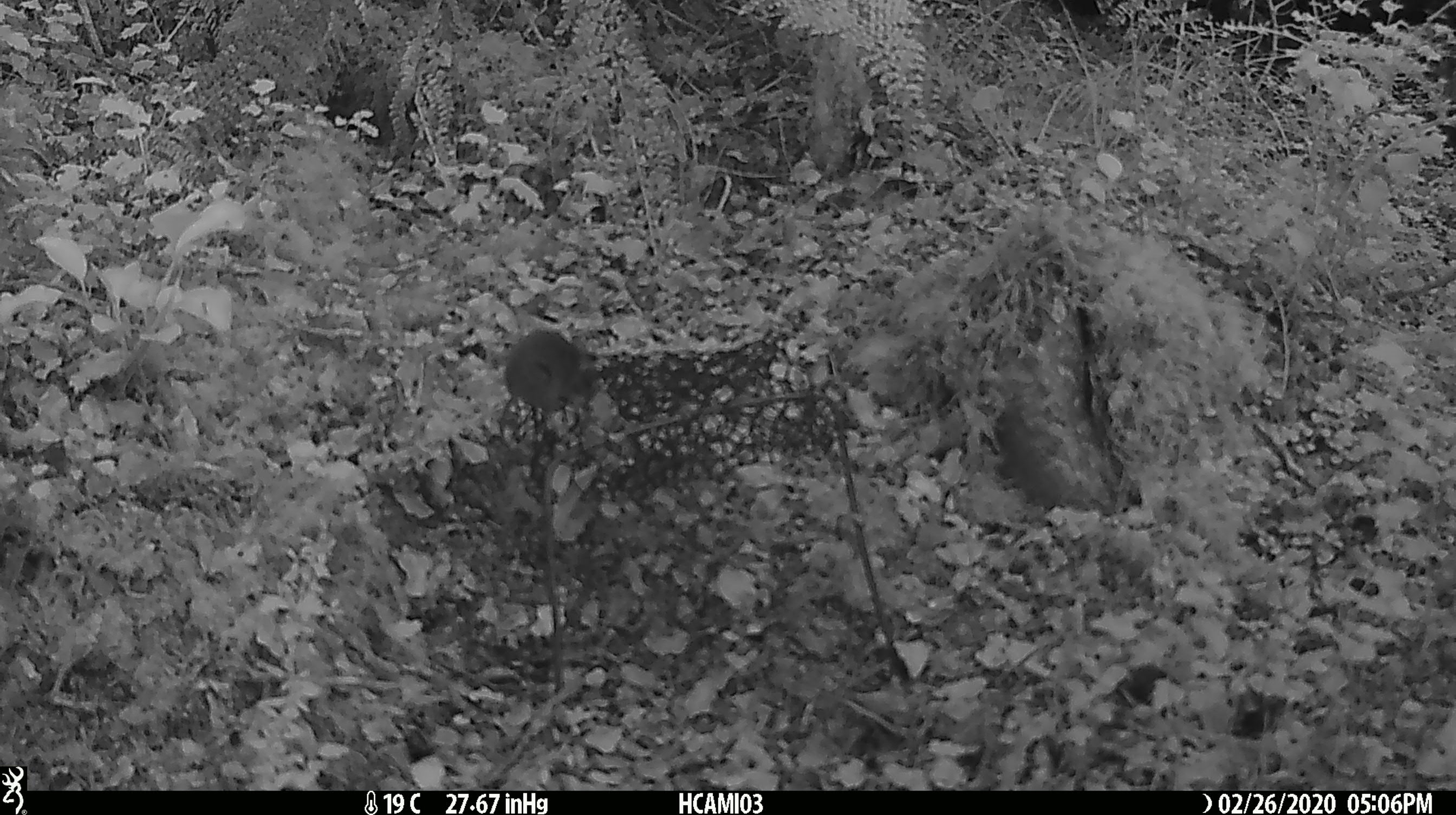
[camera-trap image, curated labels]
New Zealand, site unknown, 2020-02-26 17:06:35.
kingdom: Animalia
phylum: Chordata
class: Mammalia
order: Rodentia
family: Muridae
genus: Mus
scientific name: Mus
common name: mouse